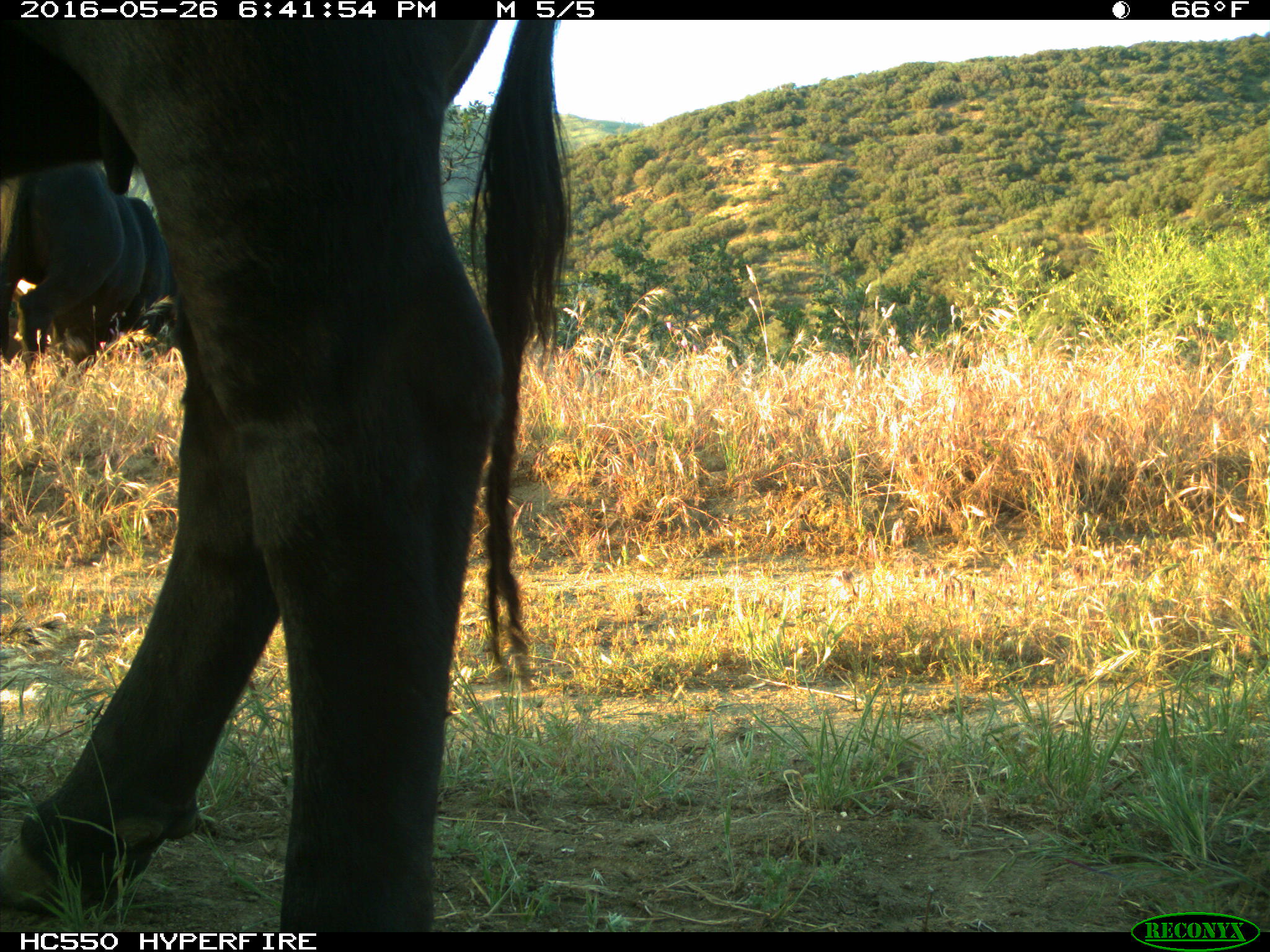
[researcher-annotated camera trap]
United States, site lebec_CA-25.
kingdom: Animalia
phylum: Chordata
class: Mammalia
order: Artiodactyla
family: Bovidae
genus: Bos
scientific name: Bos taurus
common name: domestic cow